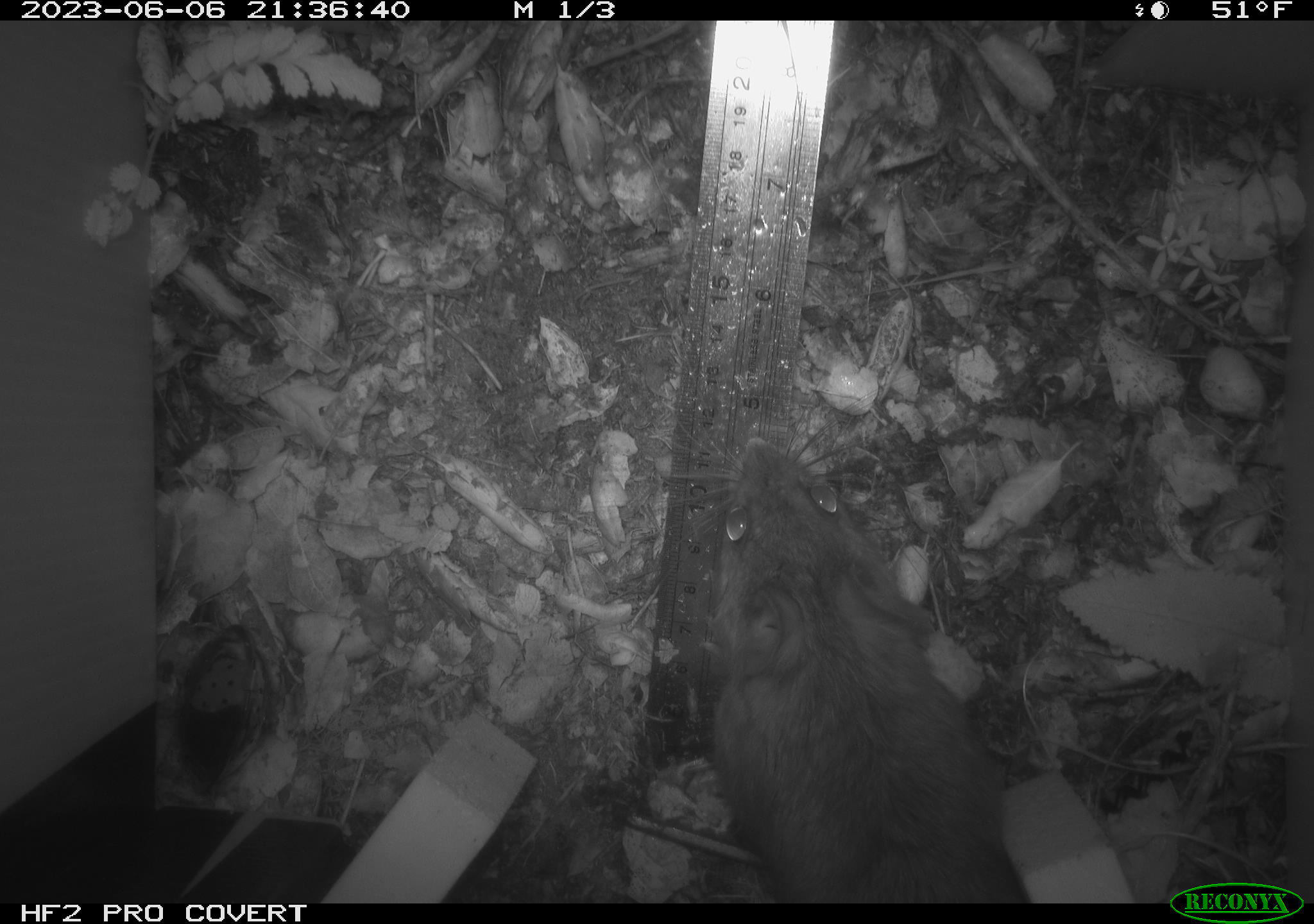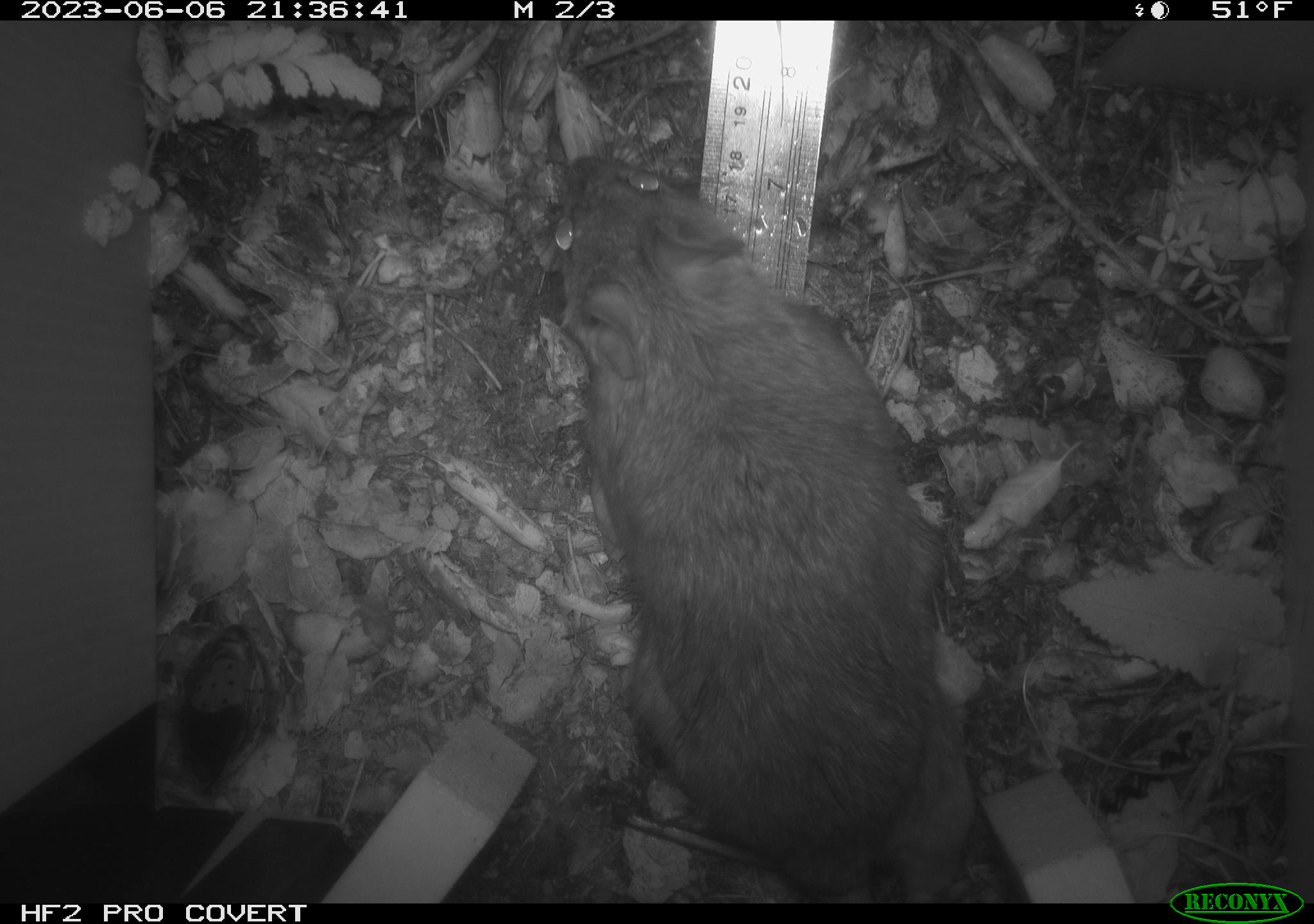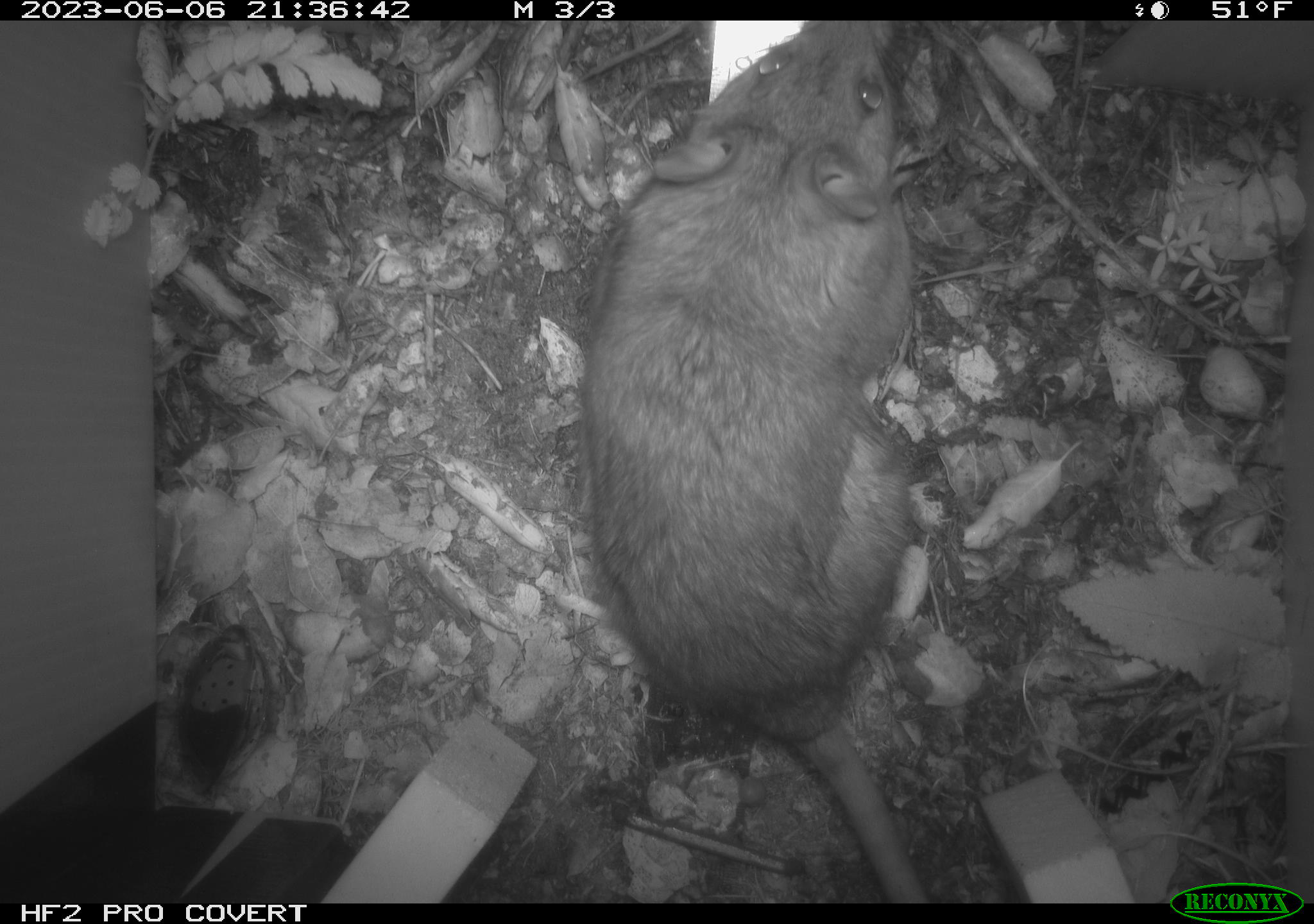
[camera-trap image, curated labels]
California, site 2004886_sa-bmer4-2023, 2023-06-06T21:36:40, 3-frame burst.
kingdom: Animalia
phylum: Chordata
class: Mammalia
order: Rodentia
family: Cricetidae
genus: Neotoma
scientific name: Neotoma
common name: pack rat or woodrat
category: neotoma species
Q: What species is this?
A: Neotoma species (pack rat or woodrat) (Neotoma).